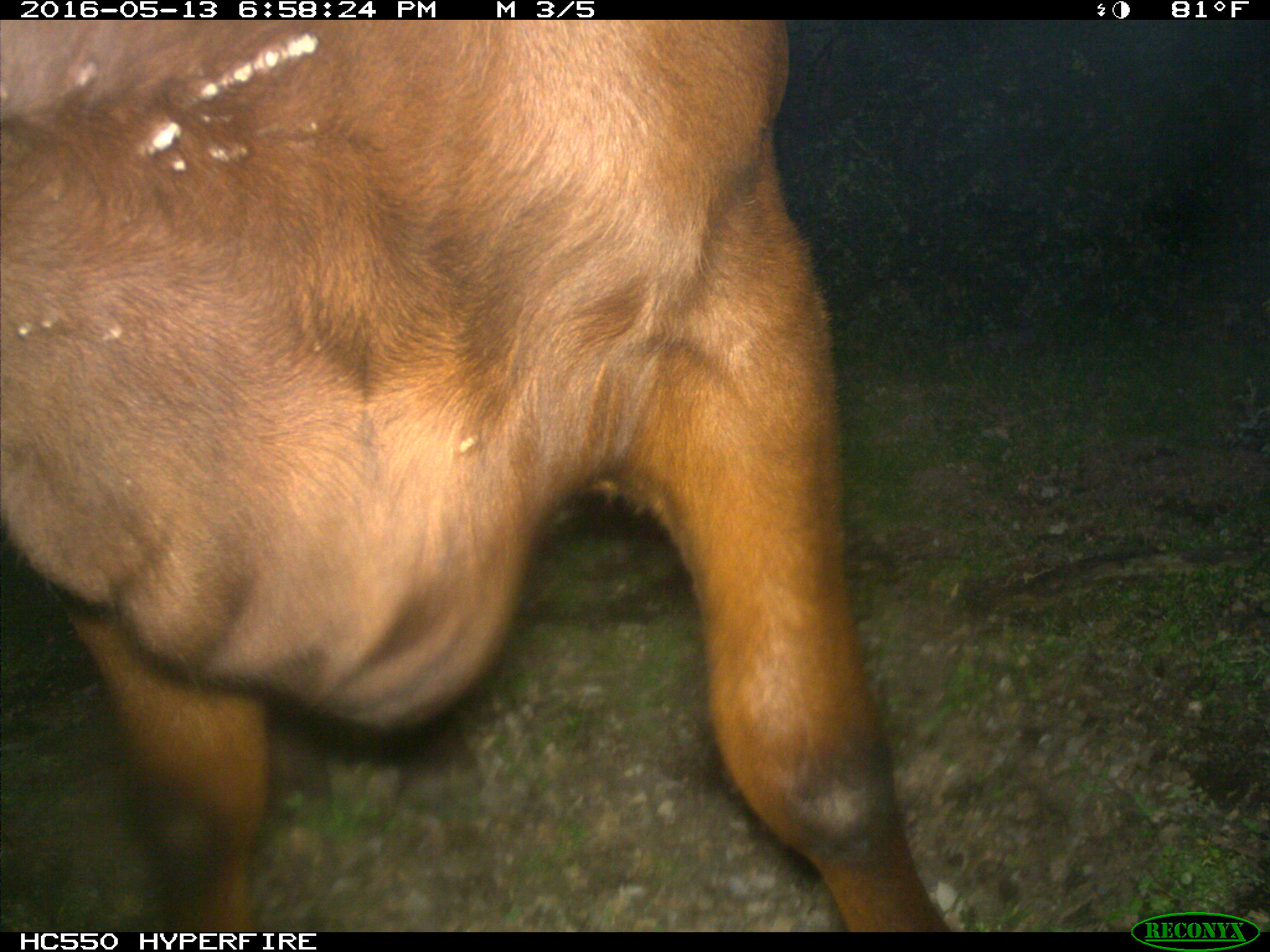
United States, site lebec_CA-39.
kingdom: Animalia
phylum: Chordata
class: Mammalia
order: Artiodactyla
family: Bovidae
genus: Bos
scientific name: Bos taurus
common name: domestic cow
Bos taurus (domestic cow).